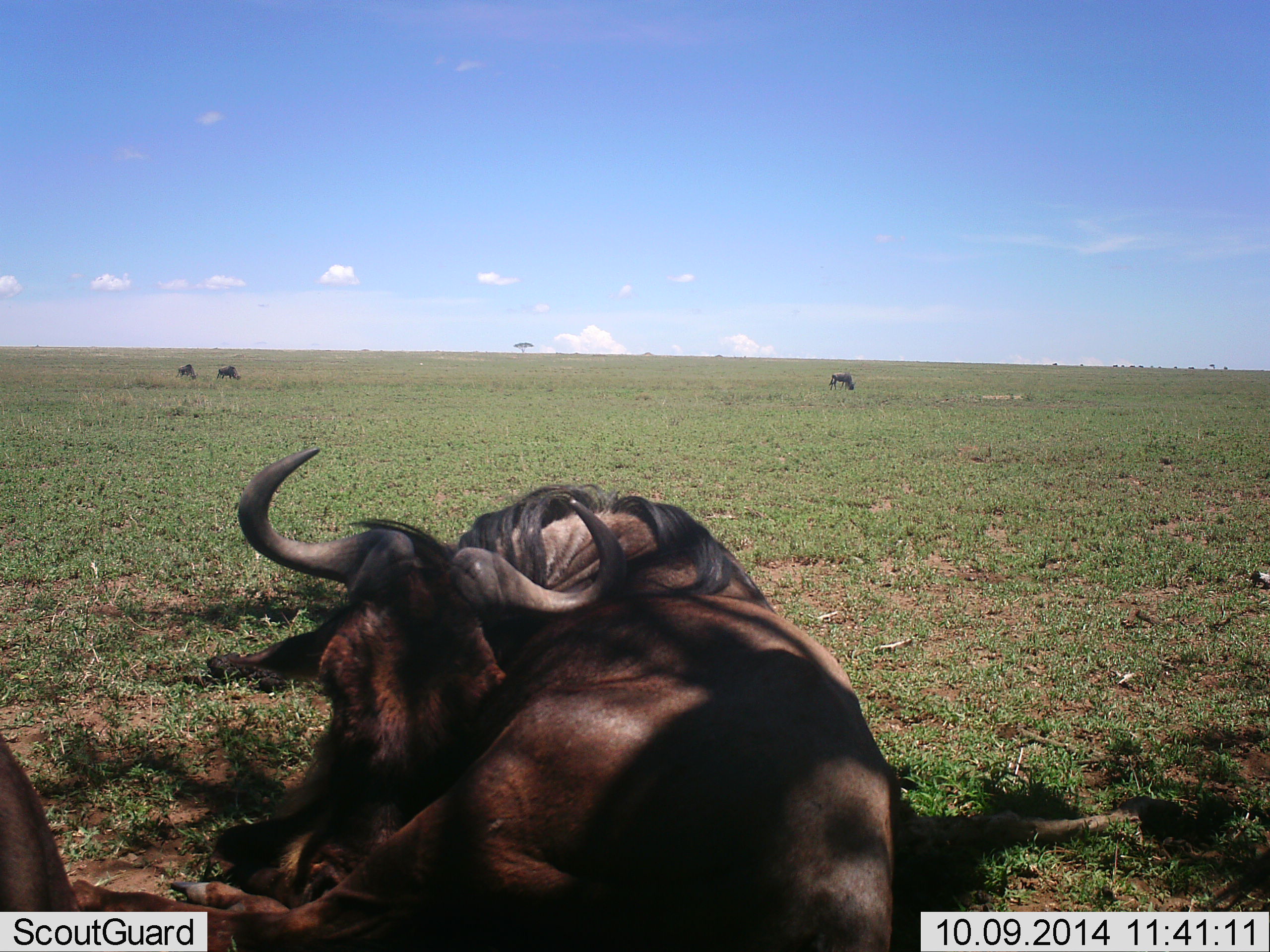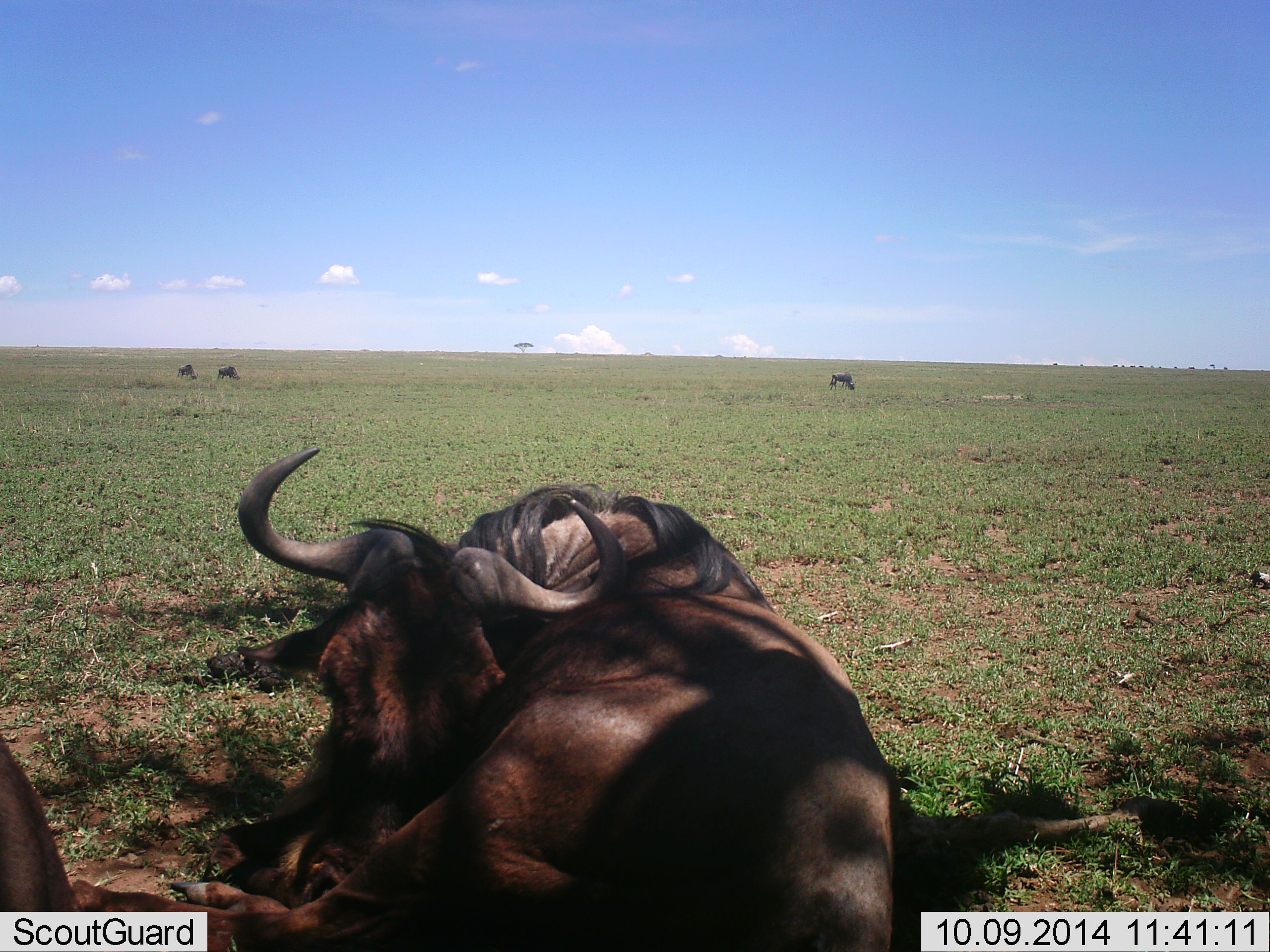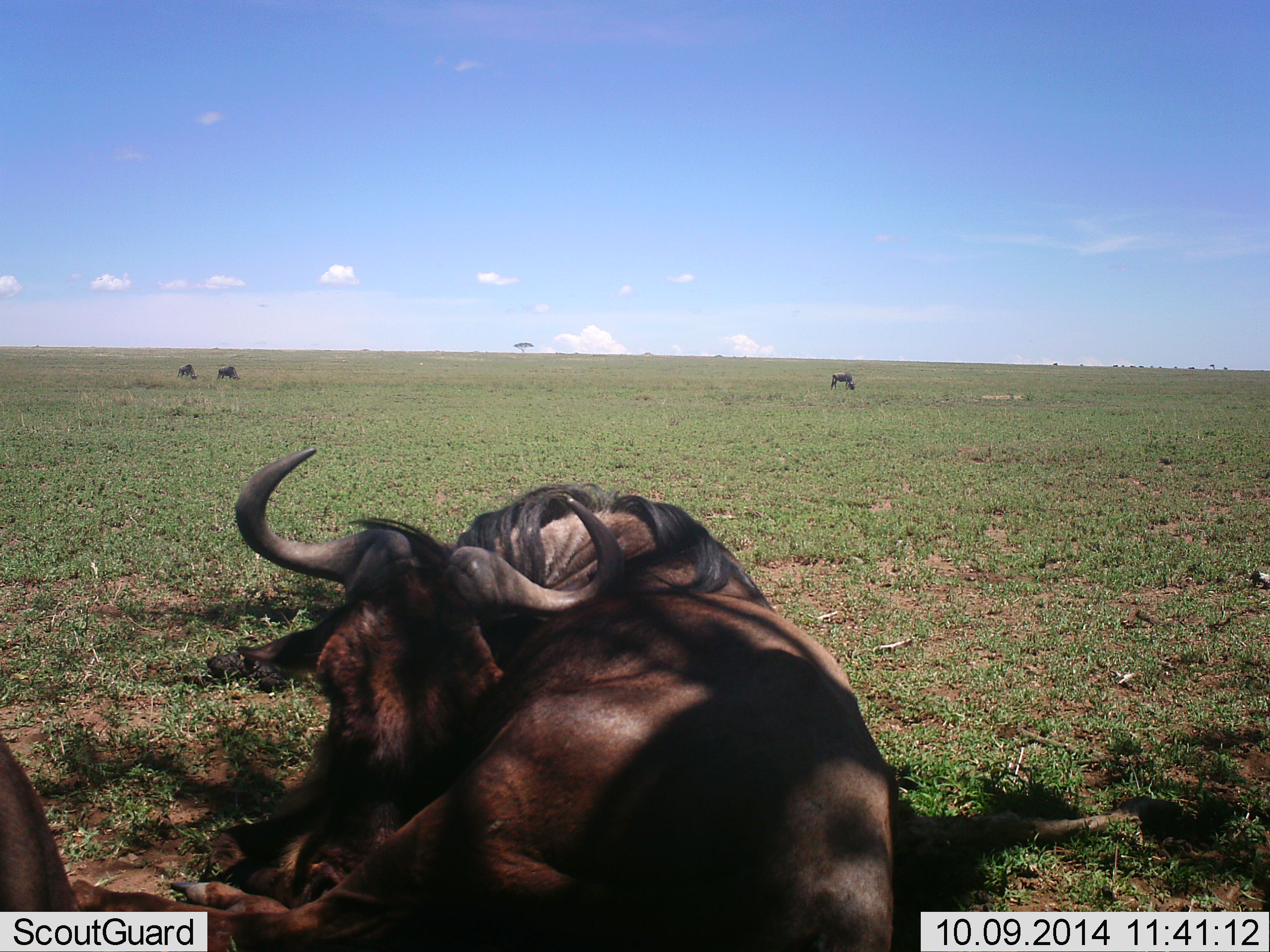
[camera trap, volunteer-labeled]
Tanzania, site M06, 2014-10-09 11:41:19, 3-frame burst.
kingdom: Animalia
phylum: Chordata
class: Mammalia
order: Artiodactyla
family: Bovidae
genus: Connochaetes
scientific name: Connochaetes taurinus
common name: blue wildebeest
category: wildebeest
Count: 6.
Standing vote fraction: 40%.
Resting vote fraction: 100%.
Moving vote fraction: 0%.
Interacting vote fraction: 0%.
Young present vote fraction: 0%.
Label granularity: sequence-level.